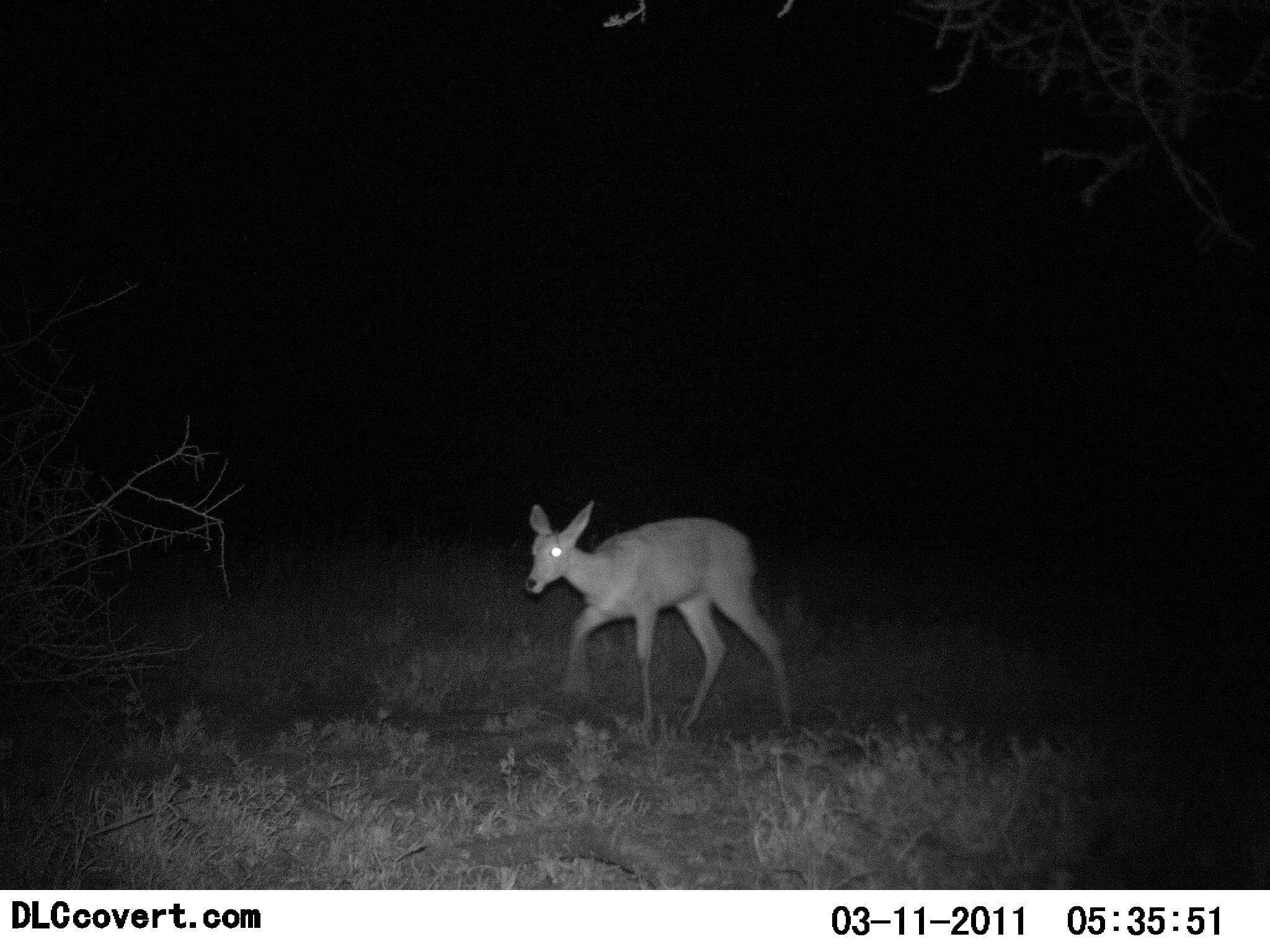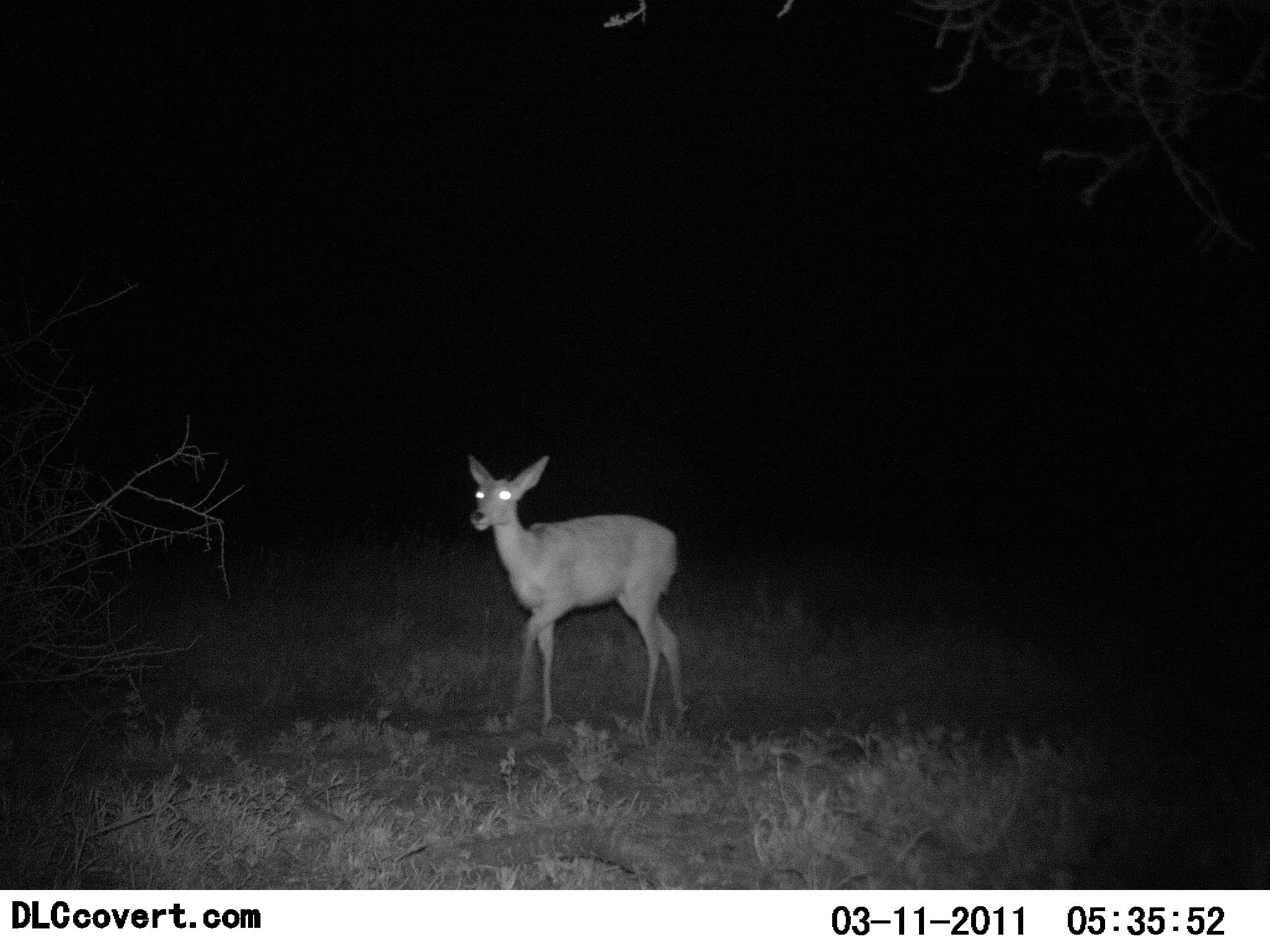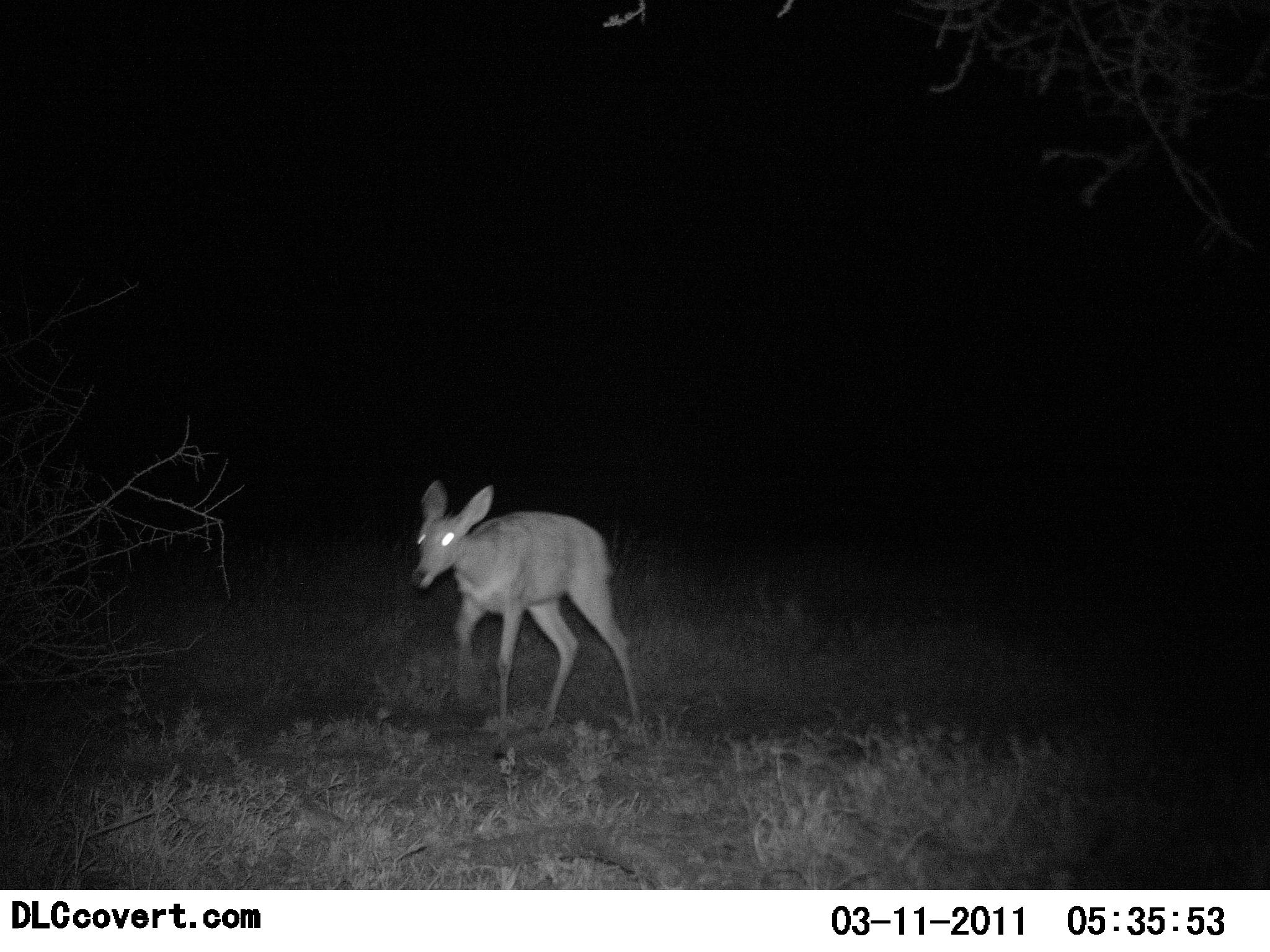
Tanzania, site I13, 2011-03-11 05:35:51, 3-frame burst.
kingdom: Animalia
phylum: Chordata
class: Mammalia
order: Artiodactyla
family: Bovidae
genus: Redunca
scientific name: Redunca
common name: reedbuck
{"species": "reedbuck (Redunca)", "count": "1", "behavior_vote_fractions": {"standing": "0%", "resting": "0%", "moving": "100%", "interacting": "0%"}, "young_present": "0%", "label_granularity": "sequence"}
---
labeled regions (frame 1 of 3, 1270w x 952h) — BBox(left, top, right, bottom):
animal: BBox(522, 500, 798, 738)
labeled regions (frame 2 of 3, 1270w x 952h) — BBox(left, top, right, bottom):
animal: BBox(465, 452, 693, 737)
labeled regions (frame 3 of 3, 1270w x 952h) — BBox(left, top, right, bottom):
animal: BBox(406, 474, 647, 734)